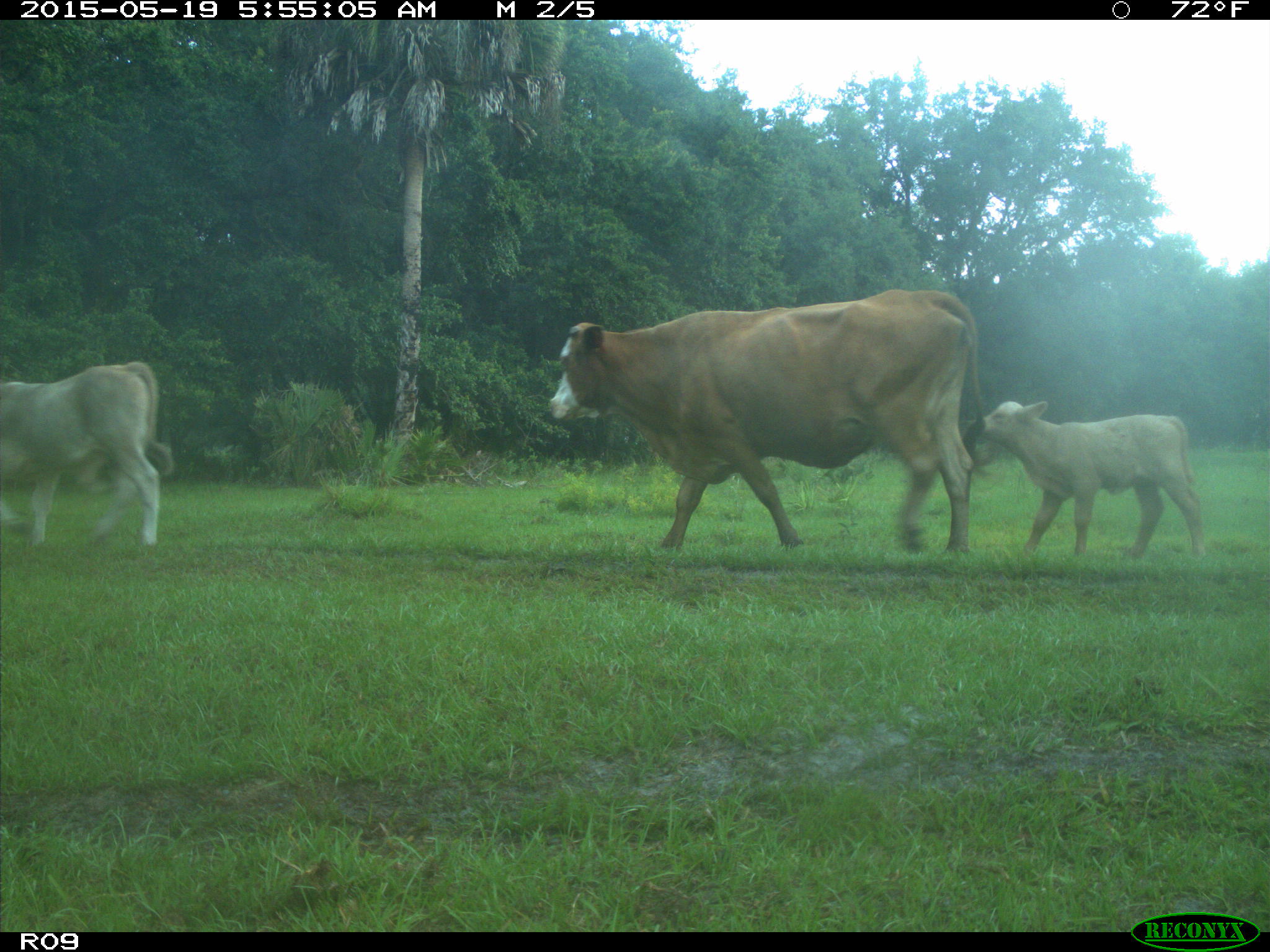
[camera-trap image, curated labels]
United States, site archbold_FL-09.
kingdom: Animalia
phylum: Chordata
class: Mammalia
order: Artiodactyla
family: Bovidae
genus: Bos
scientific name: Bos taurus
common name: domestic cow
Bos taurus (domestic cow).